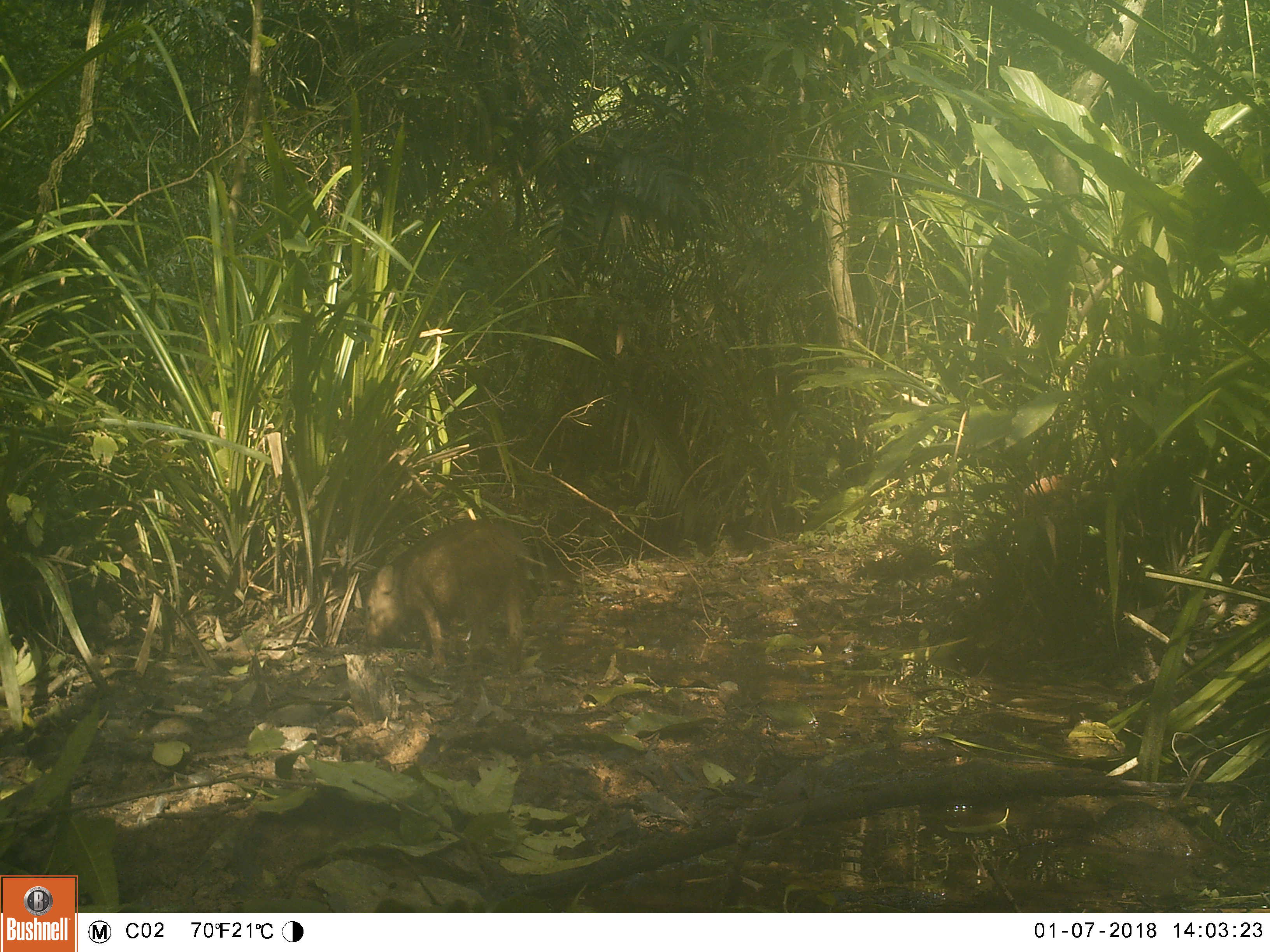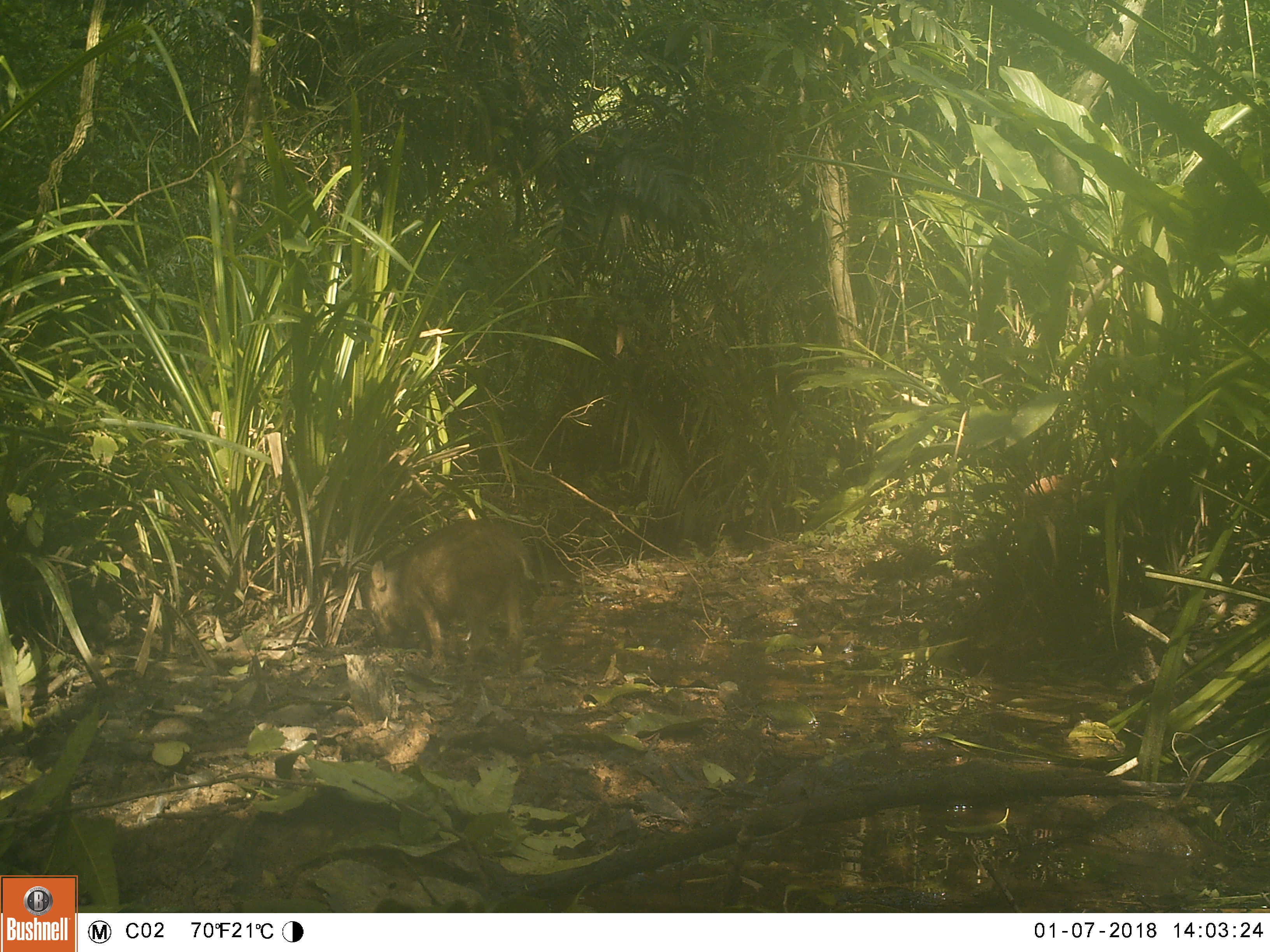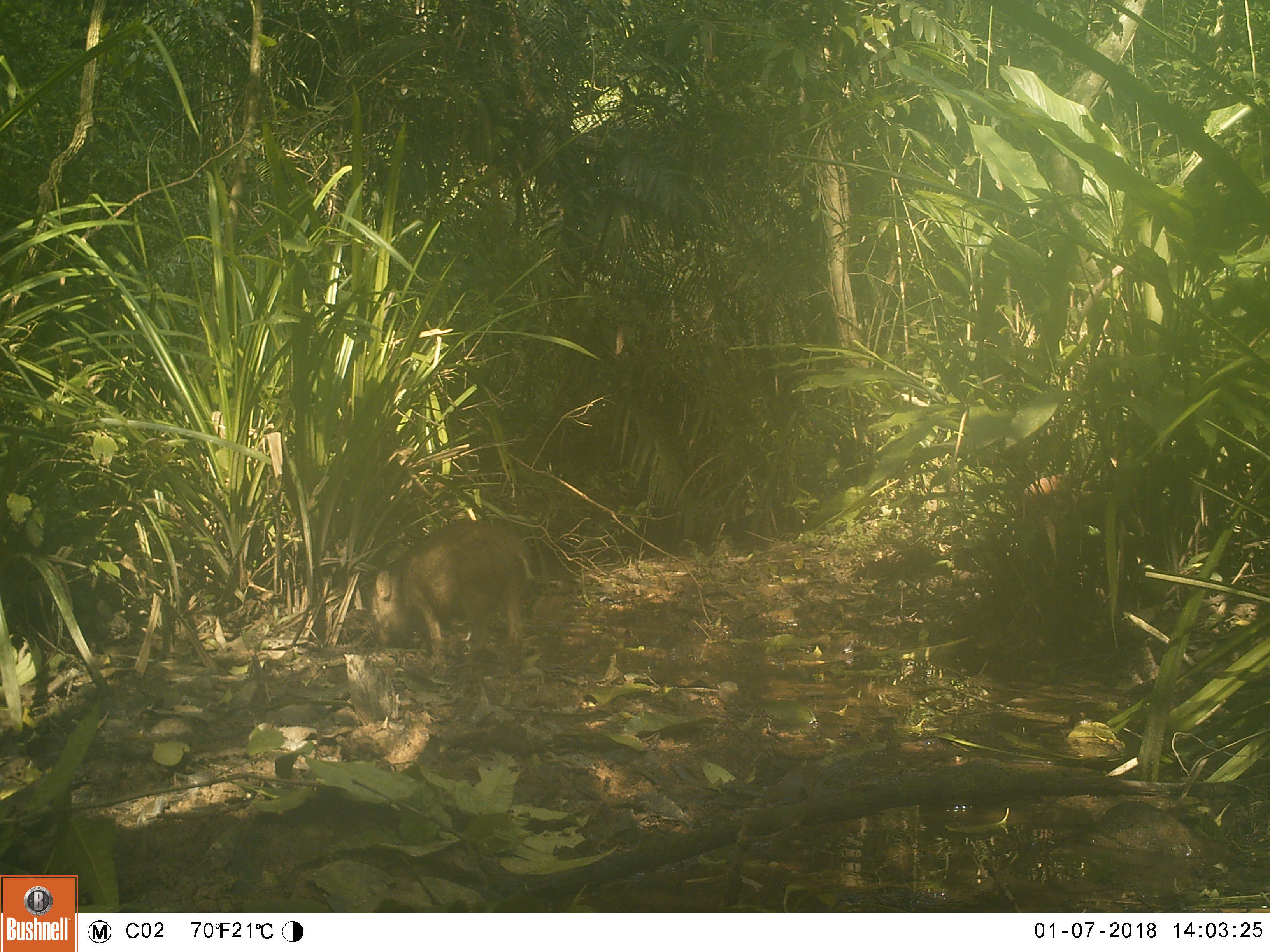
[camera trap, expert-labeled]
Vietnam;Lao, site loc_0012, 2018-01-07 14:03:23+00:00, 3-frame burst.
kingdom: Animalia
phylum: Chordata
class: Mammalia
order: Artiodactyla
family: Suidae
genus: Sus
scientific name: Sus scrofa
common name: eurasian wild pig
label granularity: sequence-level